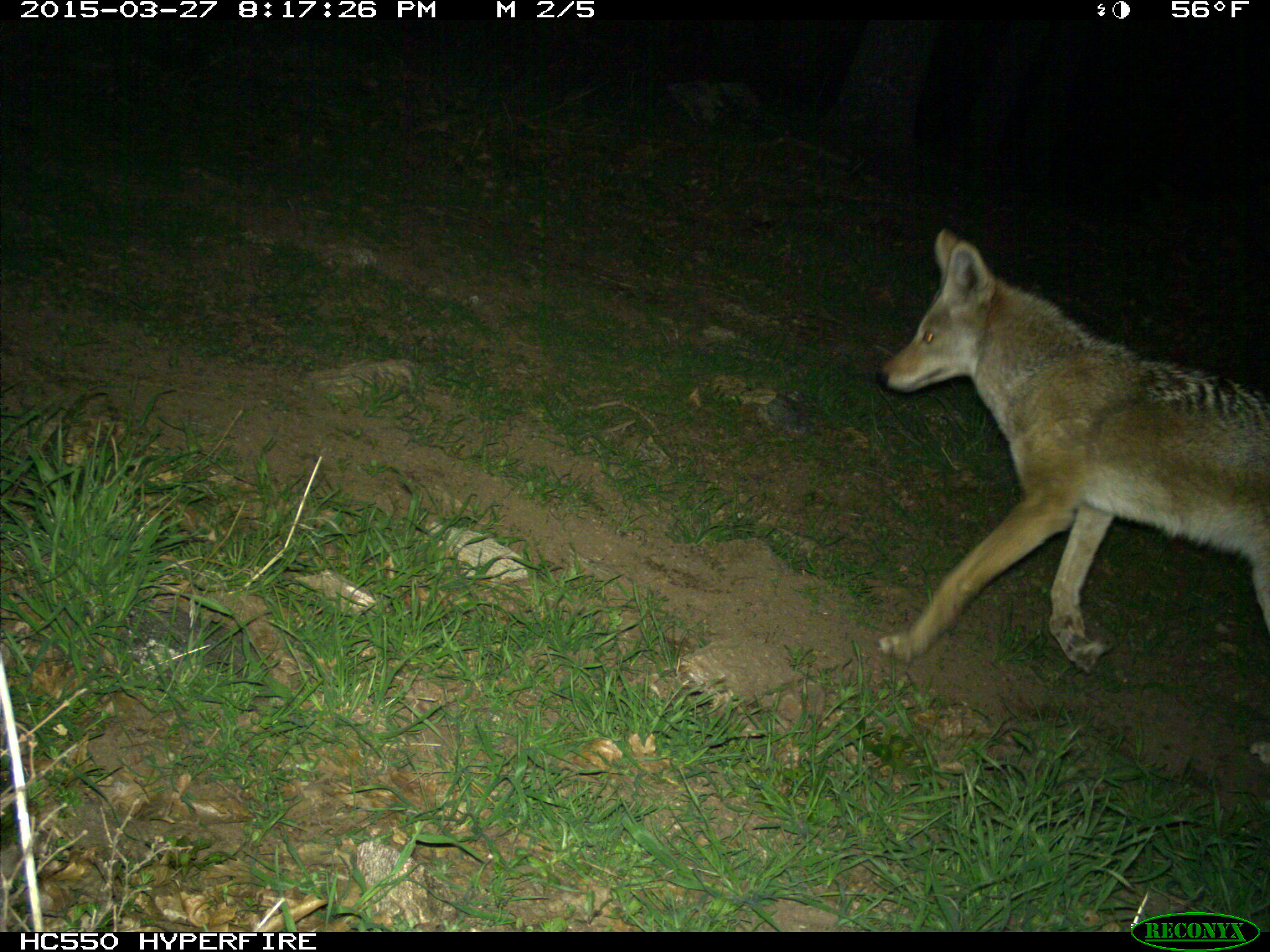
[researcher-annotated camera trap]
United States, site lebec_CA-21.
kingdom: Animalia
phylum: Chordata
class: Mammalia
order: Carnivora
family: Canidae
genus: Canis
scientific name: Canis latrans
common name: coyote